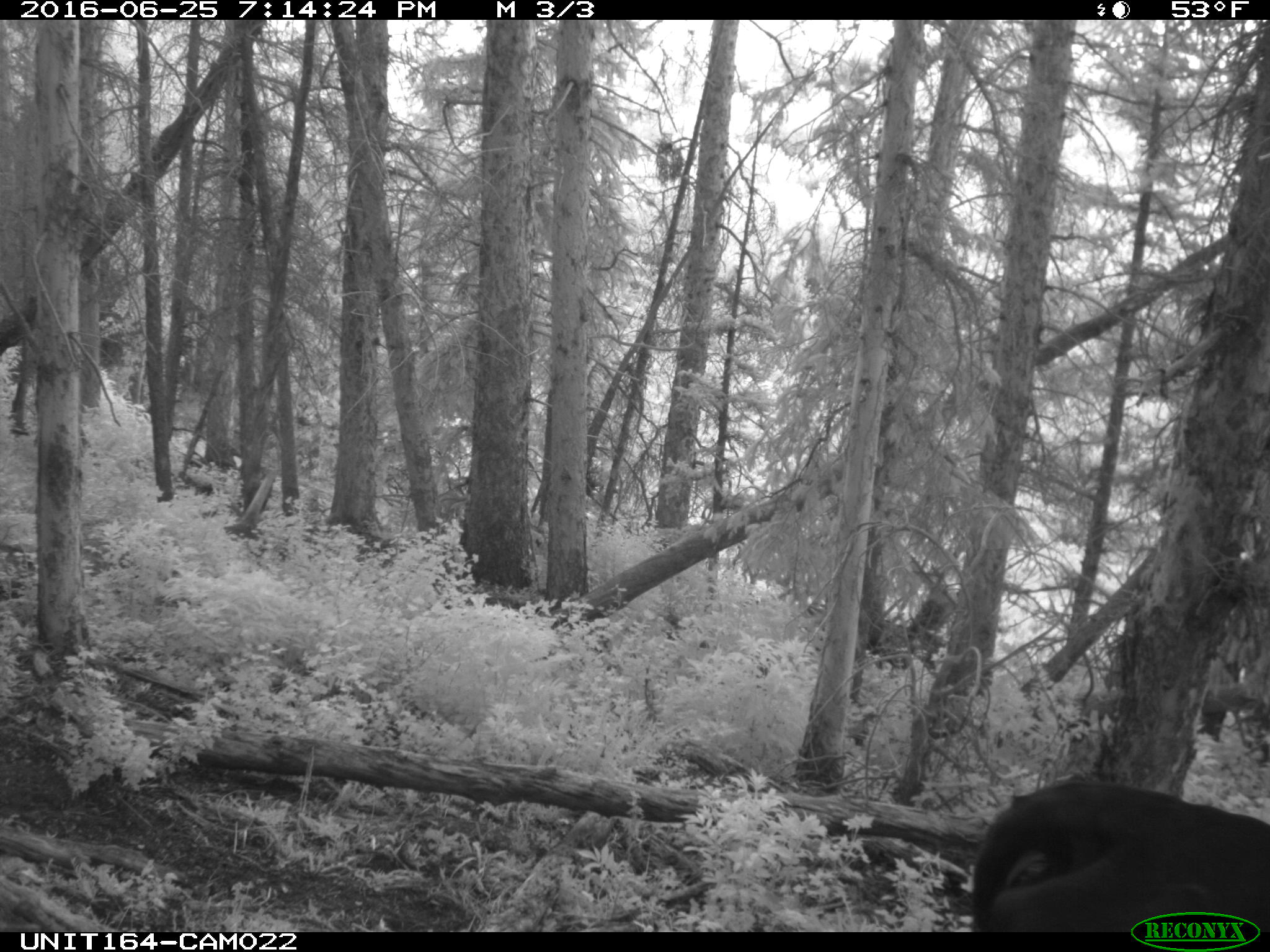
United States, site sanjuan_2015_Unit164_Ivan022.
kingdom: Animalia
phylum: Chordata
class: Mammalia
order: Artiodactyla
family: Bovidae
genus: Bos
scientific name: Bos taurus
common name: domestic cow